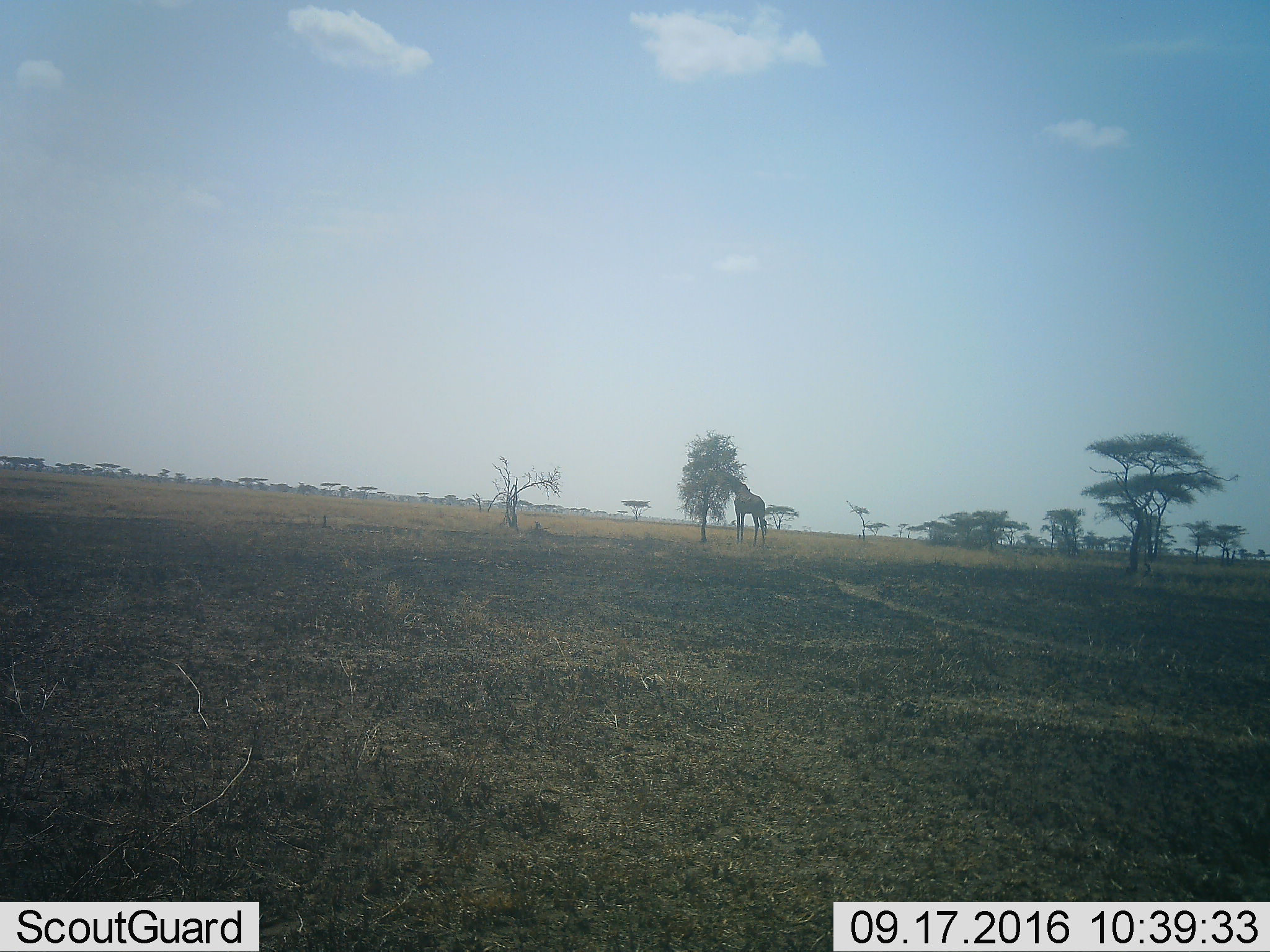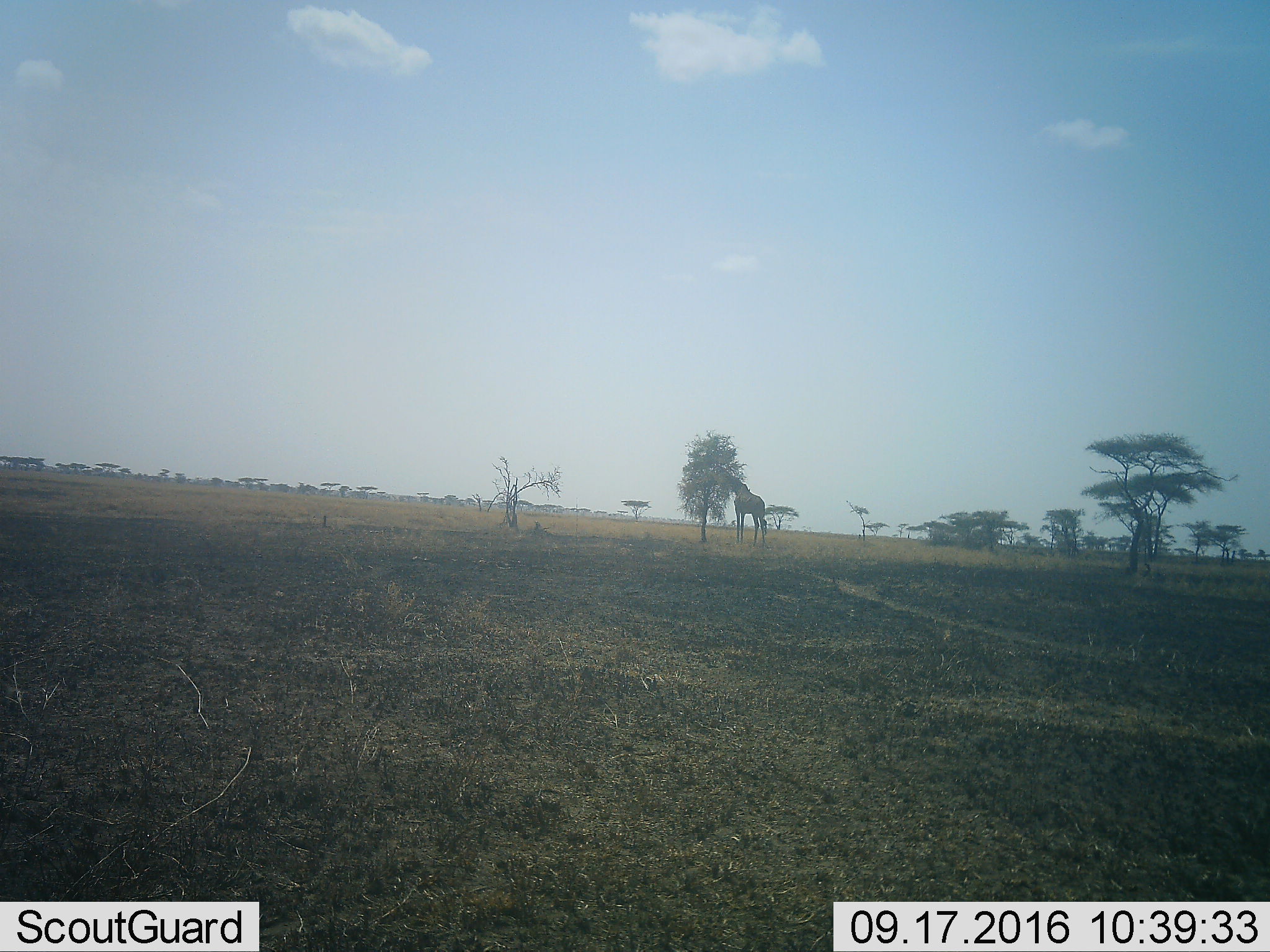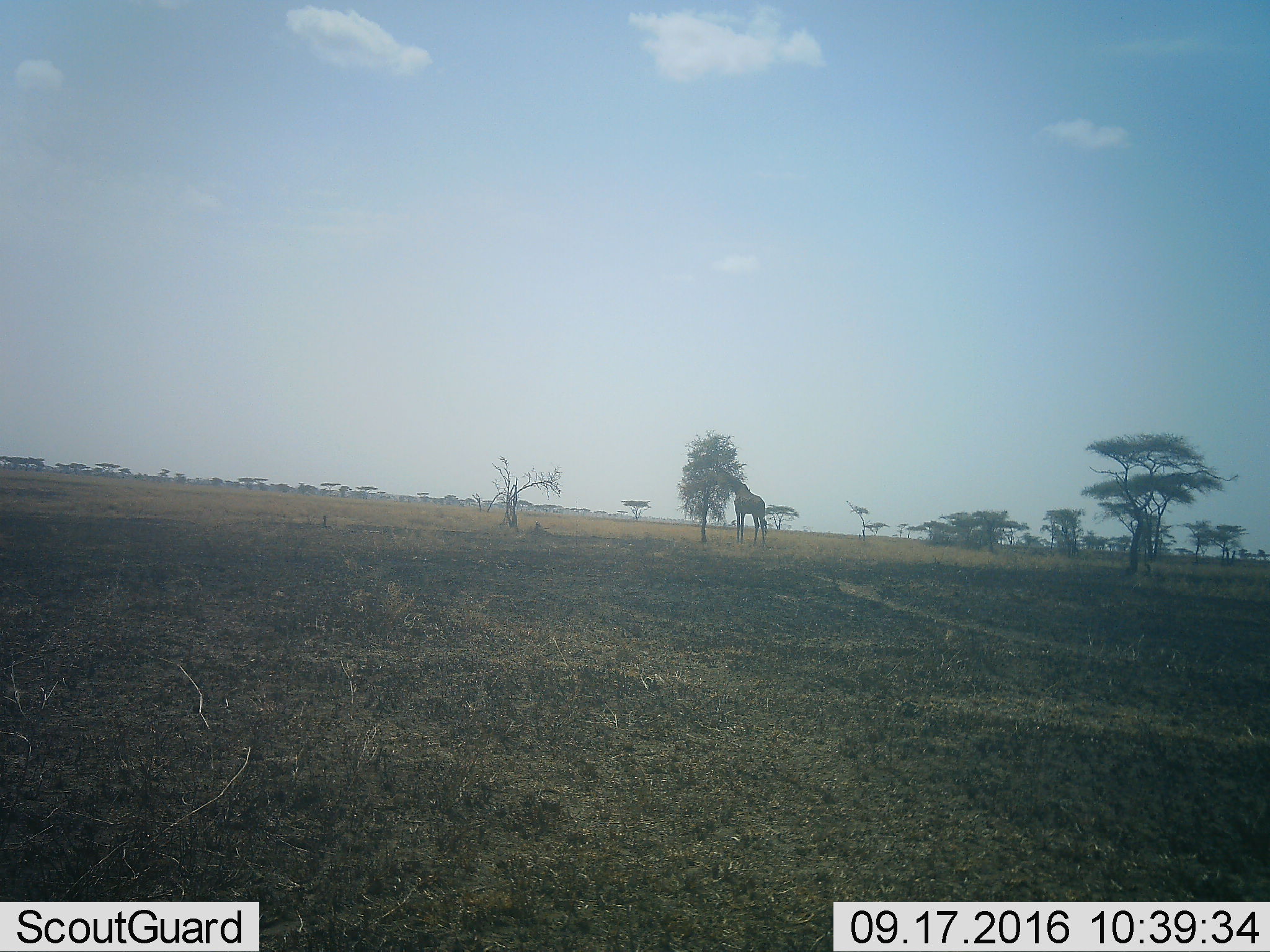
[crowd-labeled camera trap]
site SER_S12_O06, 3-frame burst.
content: unidentified animal